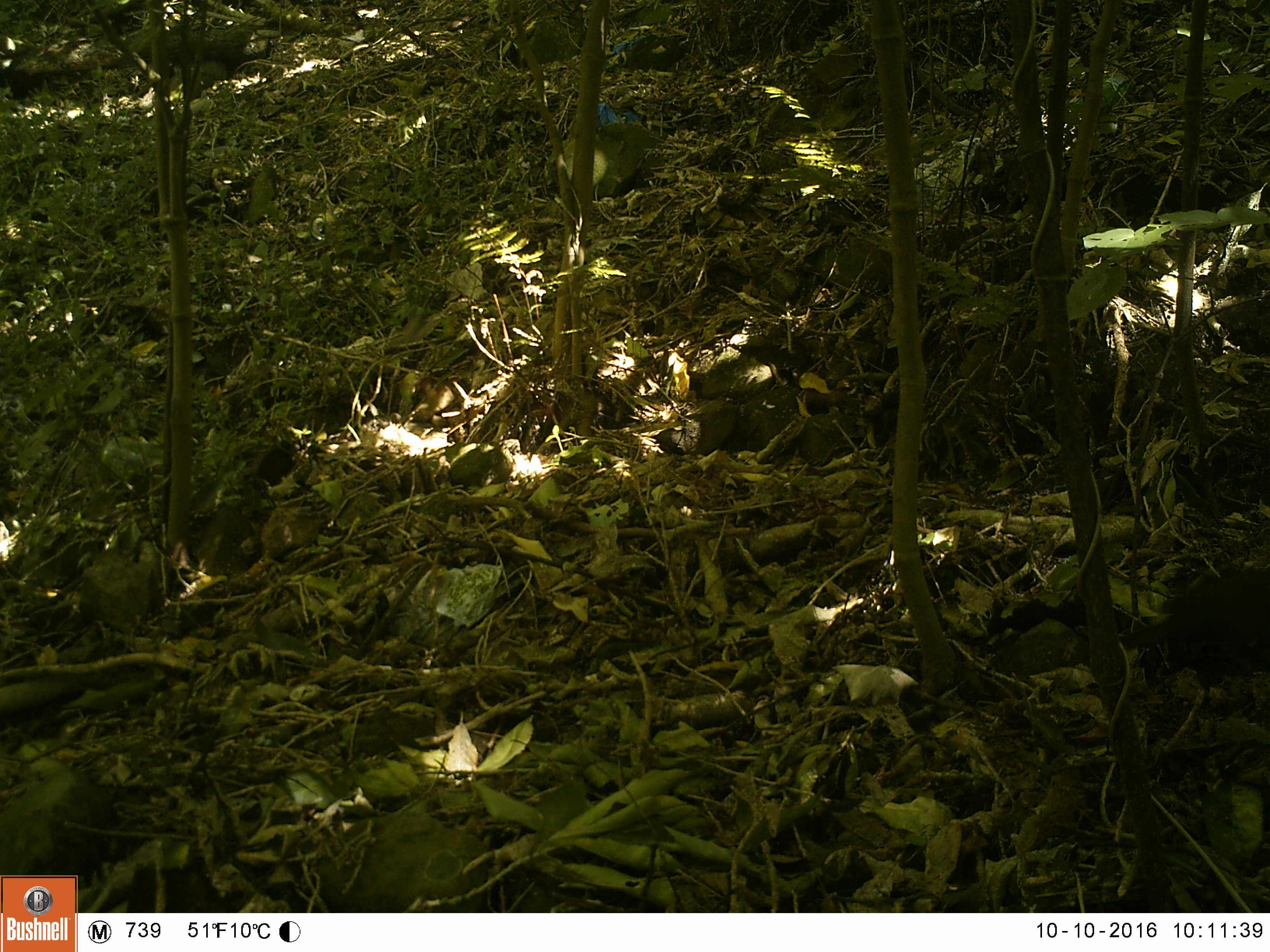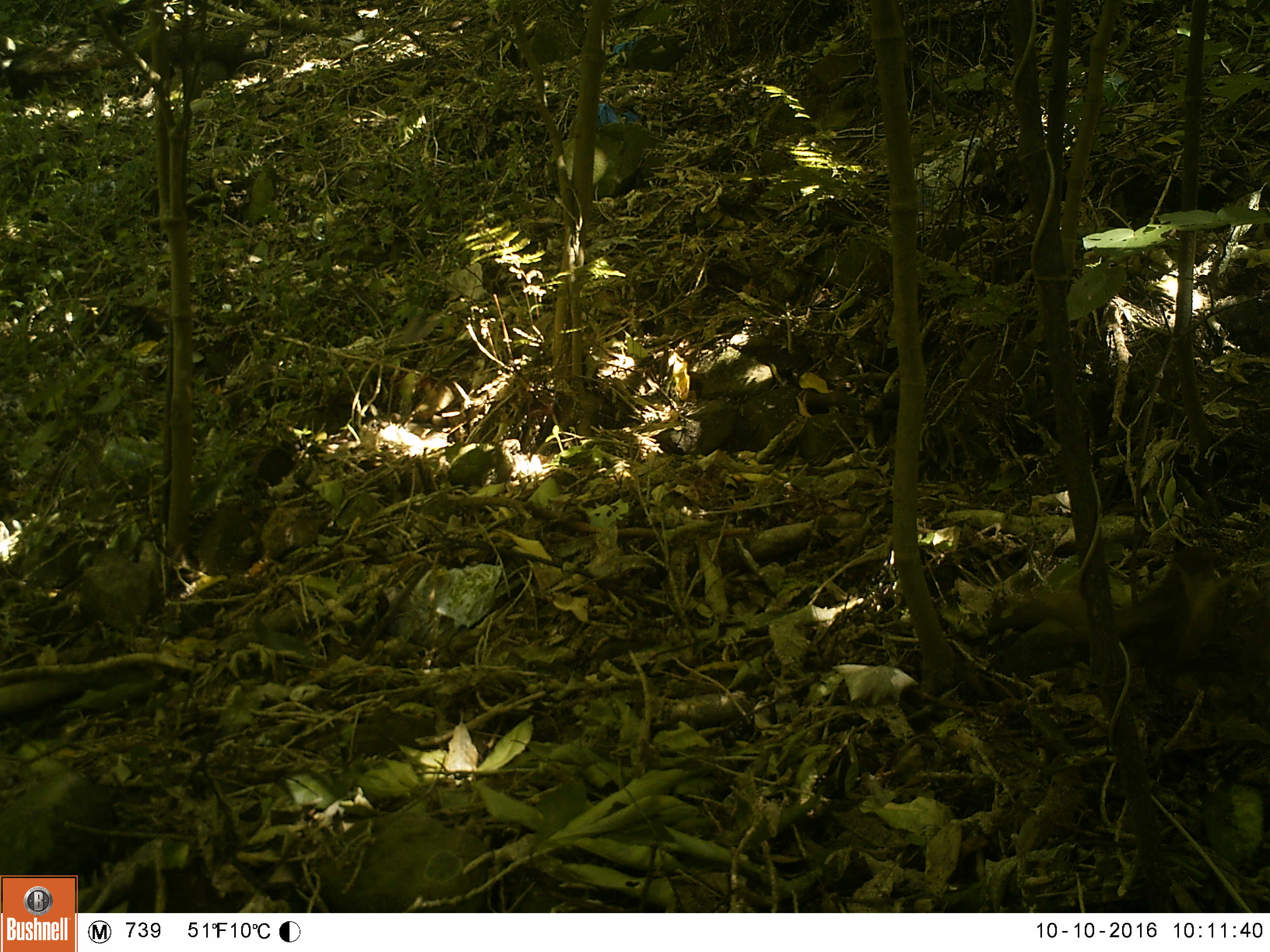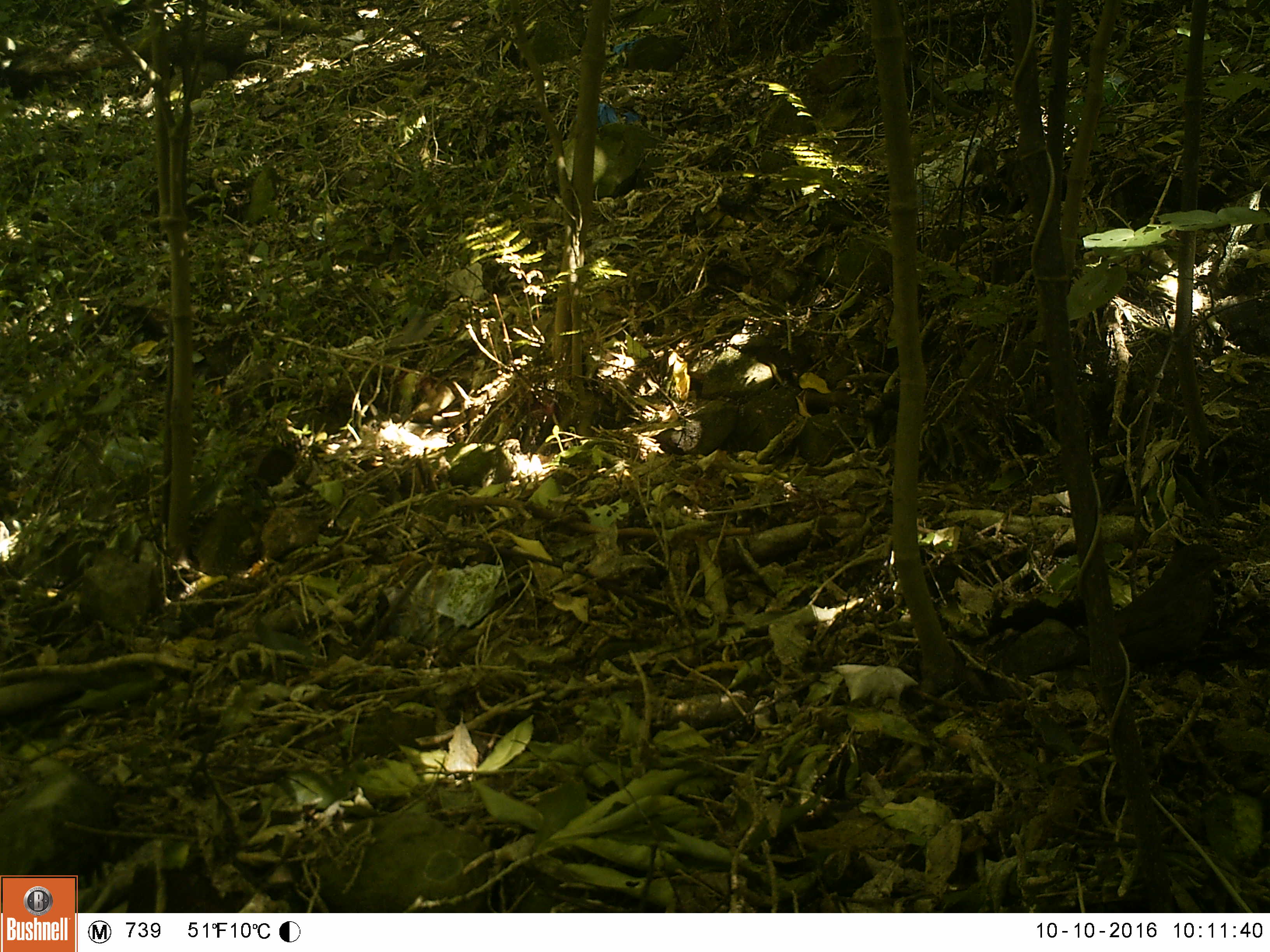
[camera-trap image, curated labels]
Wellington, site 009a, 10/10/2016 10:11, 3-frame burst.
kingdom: Animalia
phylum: Chordata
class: Aves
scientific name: Aves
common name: bird